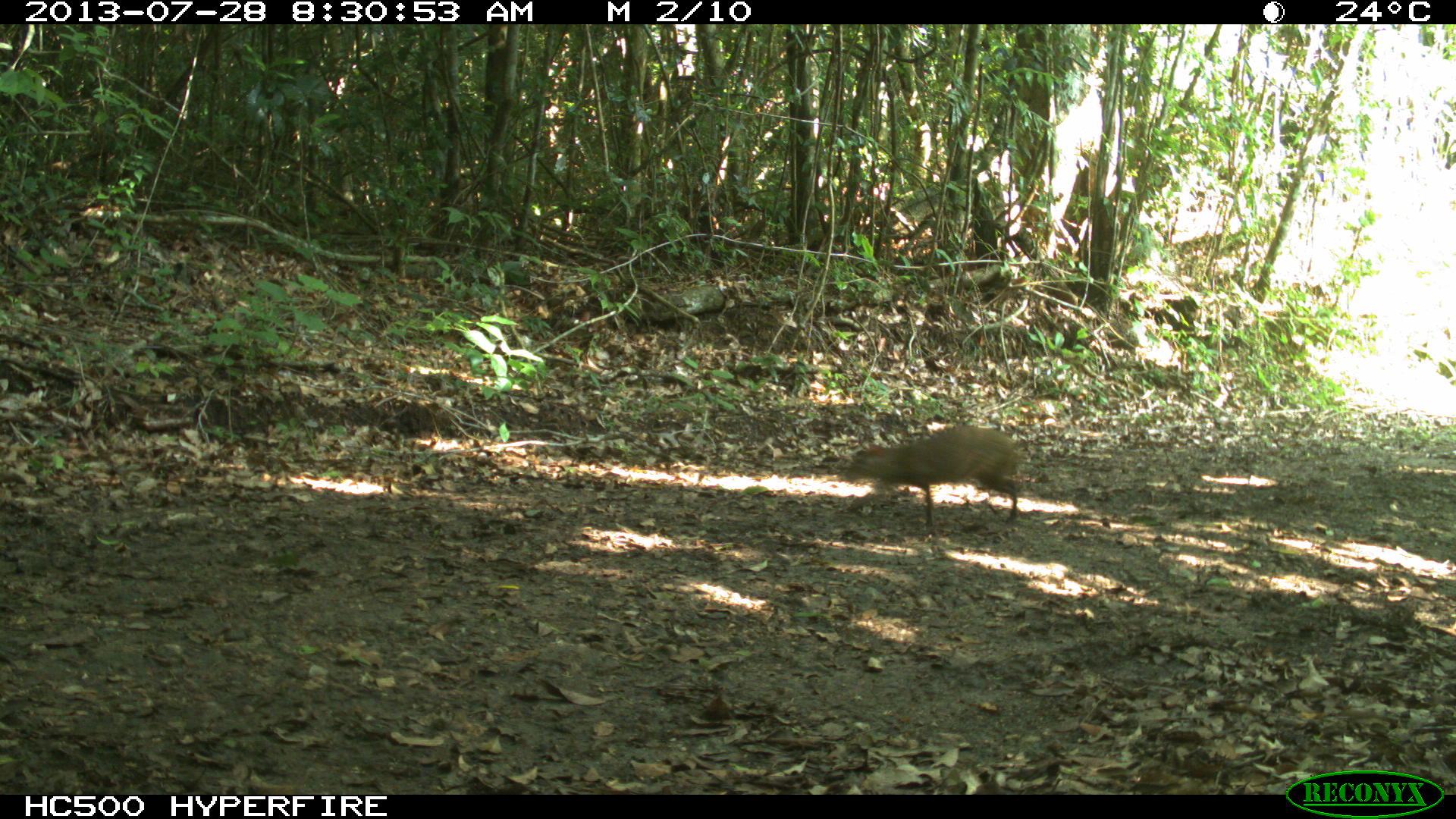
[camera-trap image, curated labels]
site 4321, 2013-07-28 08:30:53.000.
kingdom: Animalia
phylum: Chordata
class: Mammalia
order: Rodentia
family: Dasyproctidae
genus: Dasyprocta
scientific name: Dasyprocta punctata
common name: central american agouti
Dasyprocta punctata (central american agouti), count 1.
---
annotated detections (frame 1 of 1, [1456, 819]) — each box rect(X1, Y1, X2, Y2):
dasyprocta punctata: rect(842, 423, 1027, 528)